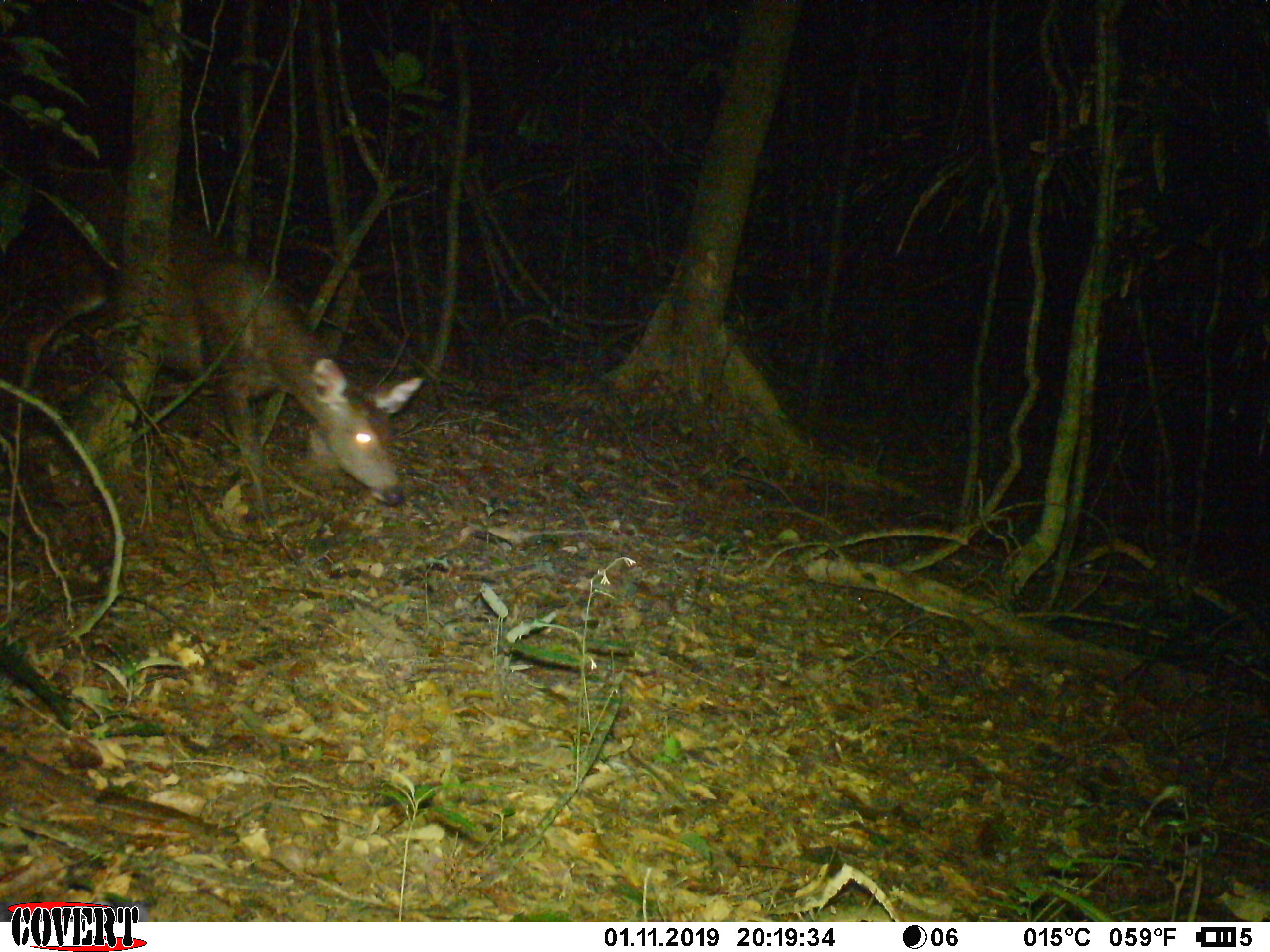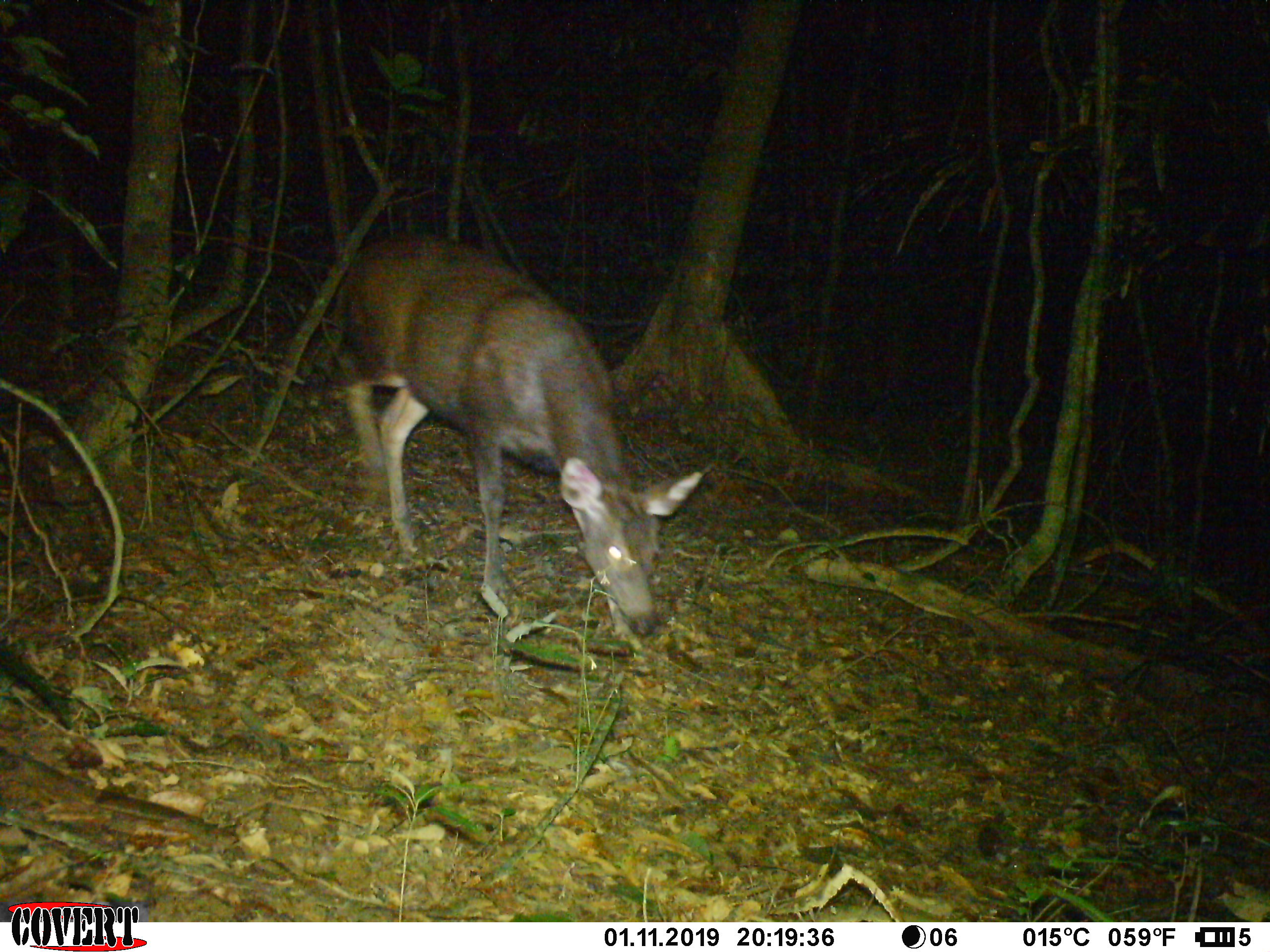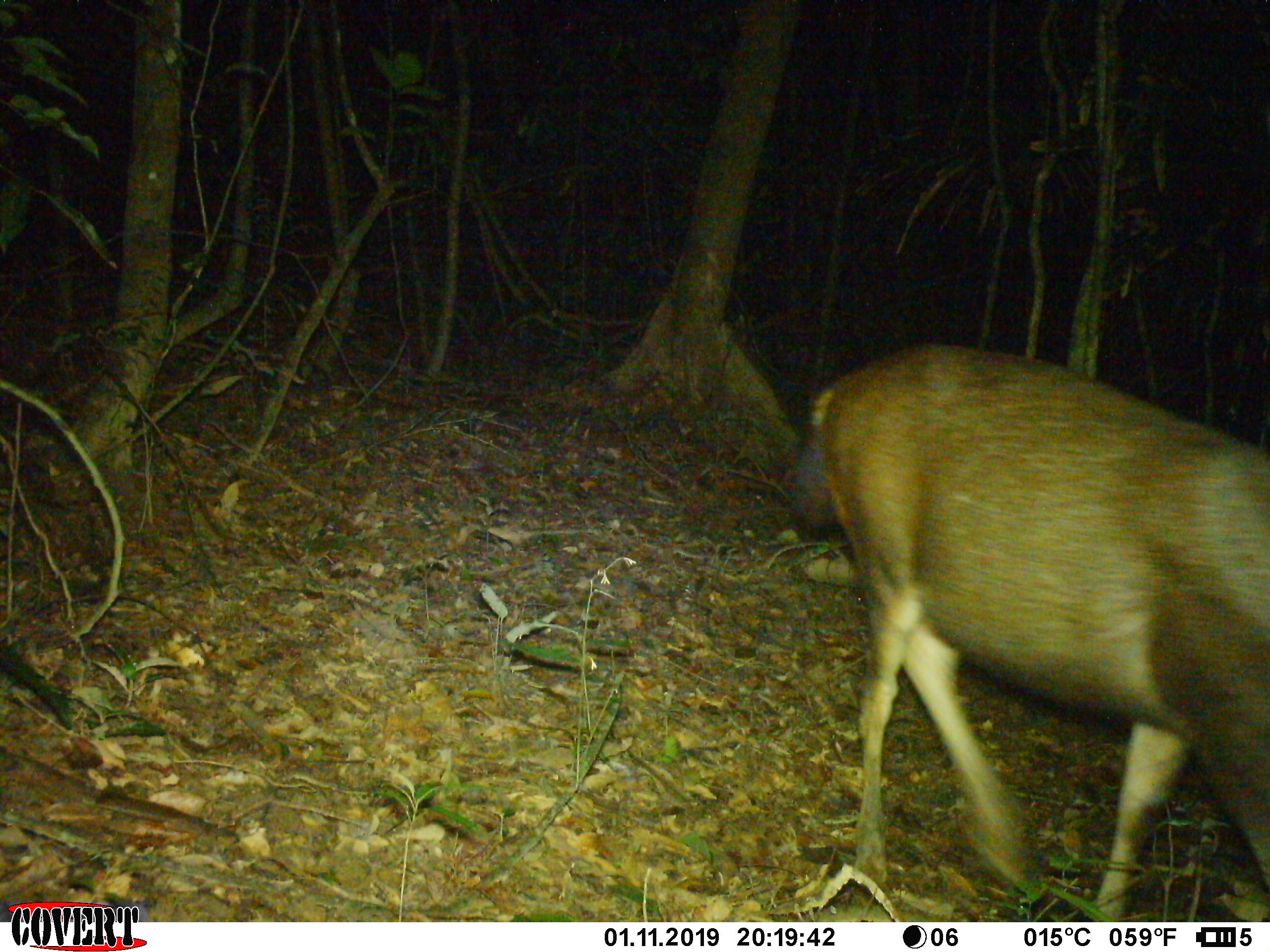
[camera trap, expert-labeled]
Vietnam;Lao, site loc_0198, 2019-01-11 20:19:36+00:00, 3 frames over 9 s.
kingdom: Animalia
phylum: Chordata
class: Mammalia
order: Artiodactyla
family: Cervidae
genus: Rusa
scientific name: Rusa unicolor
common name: sambar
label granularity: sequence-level